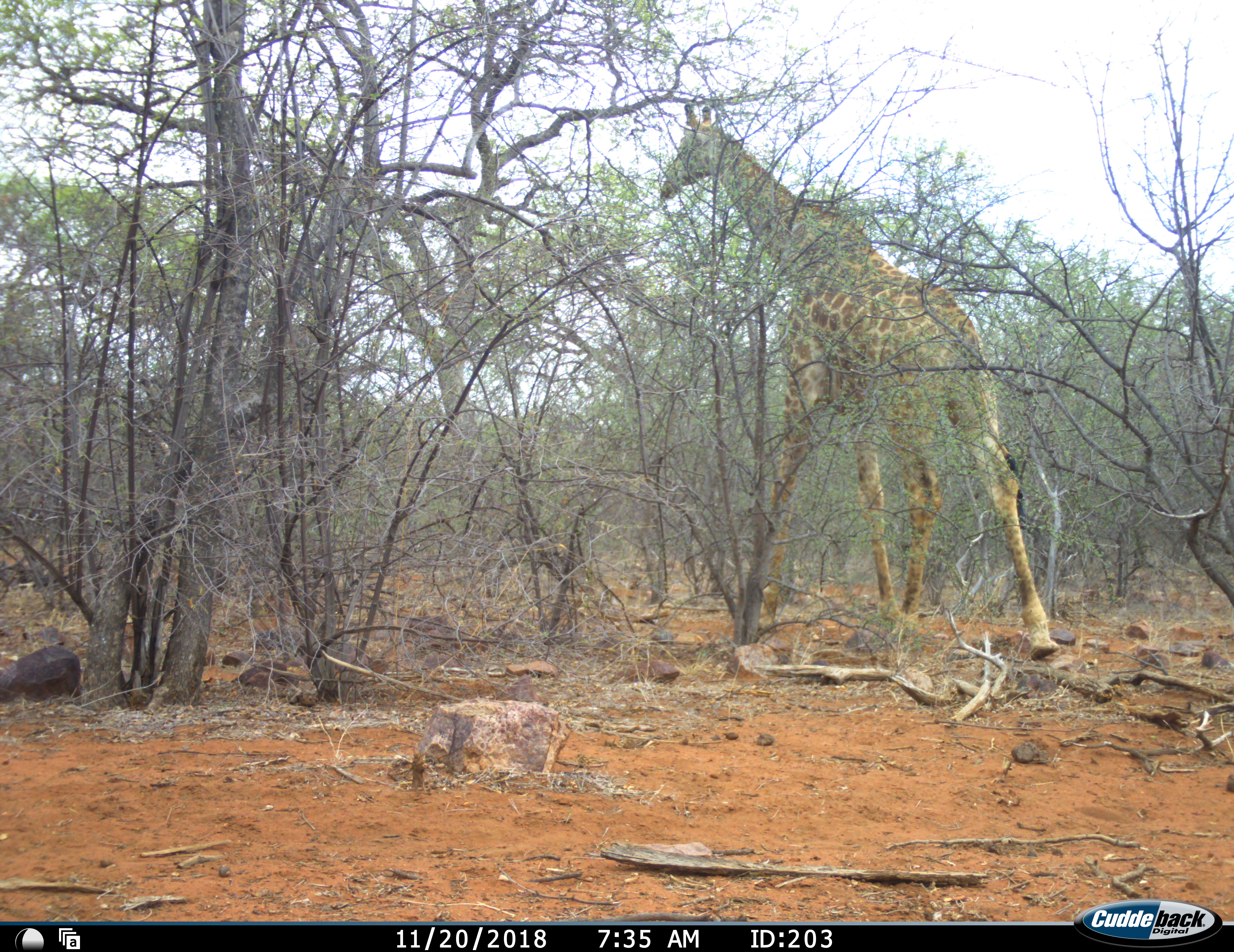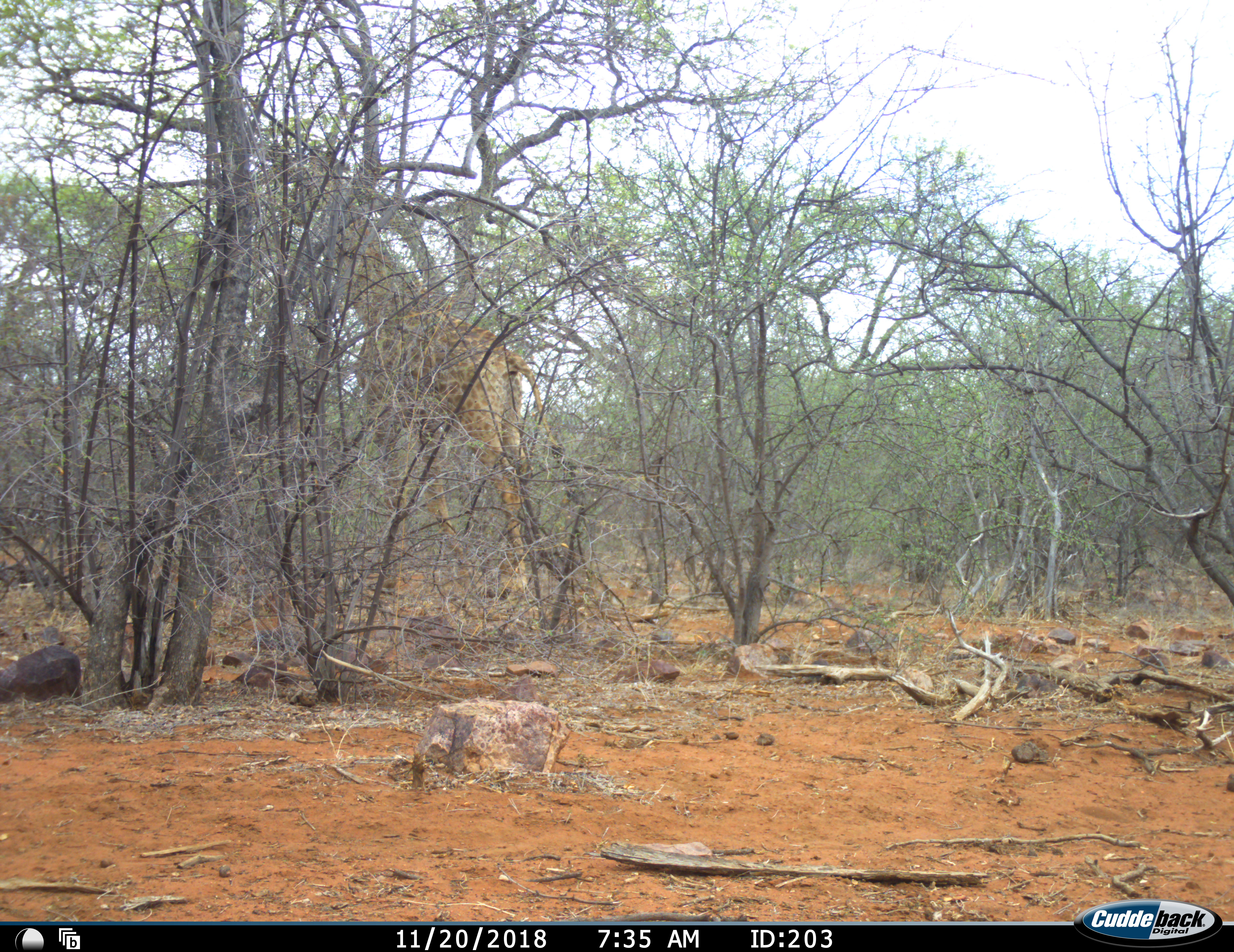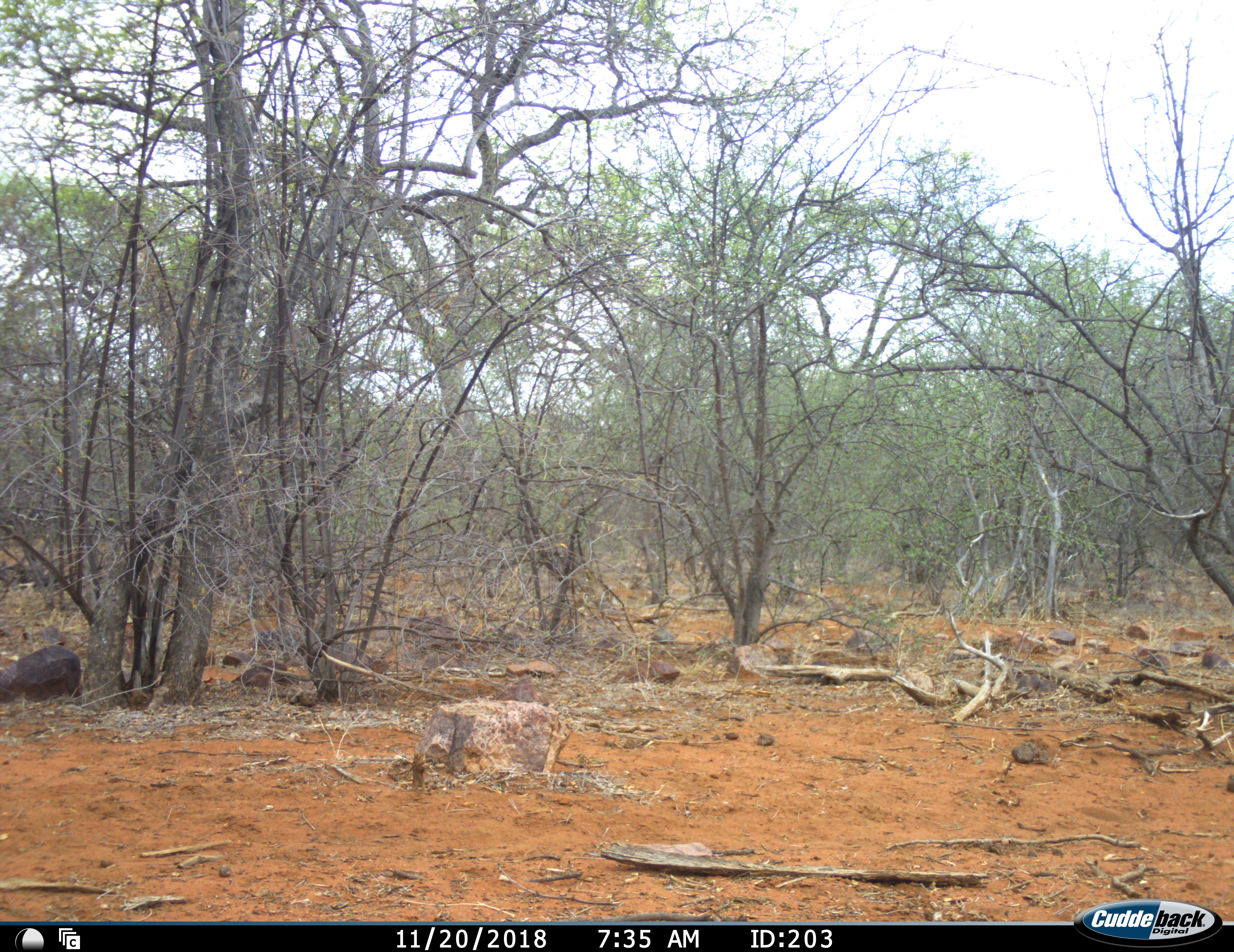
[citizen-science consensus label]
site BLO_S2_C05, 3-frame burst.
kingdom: Animalia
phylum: Chordata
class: Mammalia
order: Artiodactyla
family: Giraffidae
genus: Giraffa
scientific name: Giraffa camelopardalis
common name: giraffe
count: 1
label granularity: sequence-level